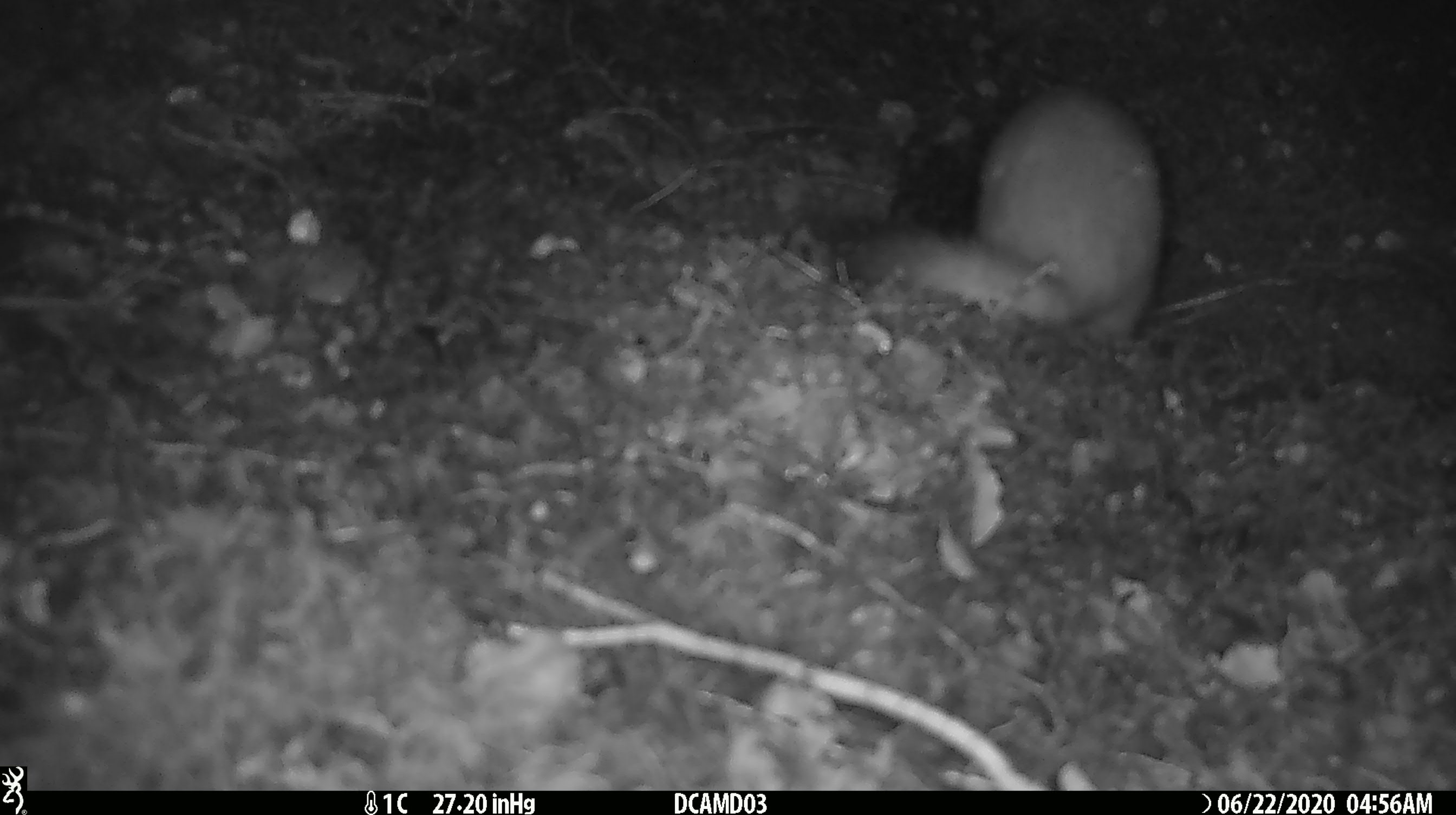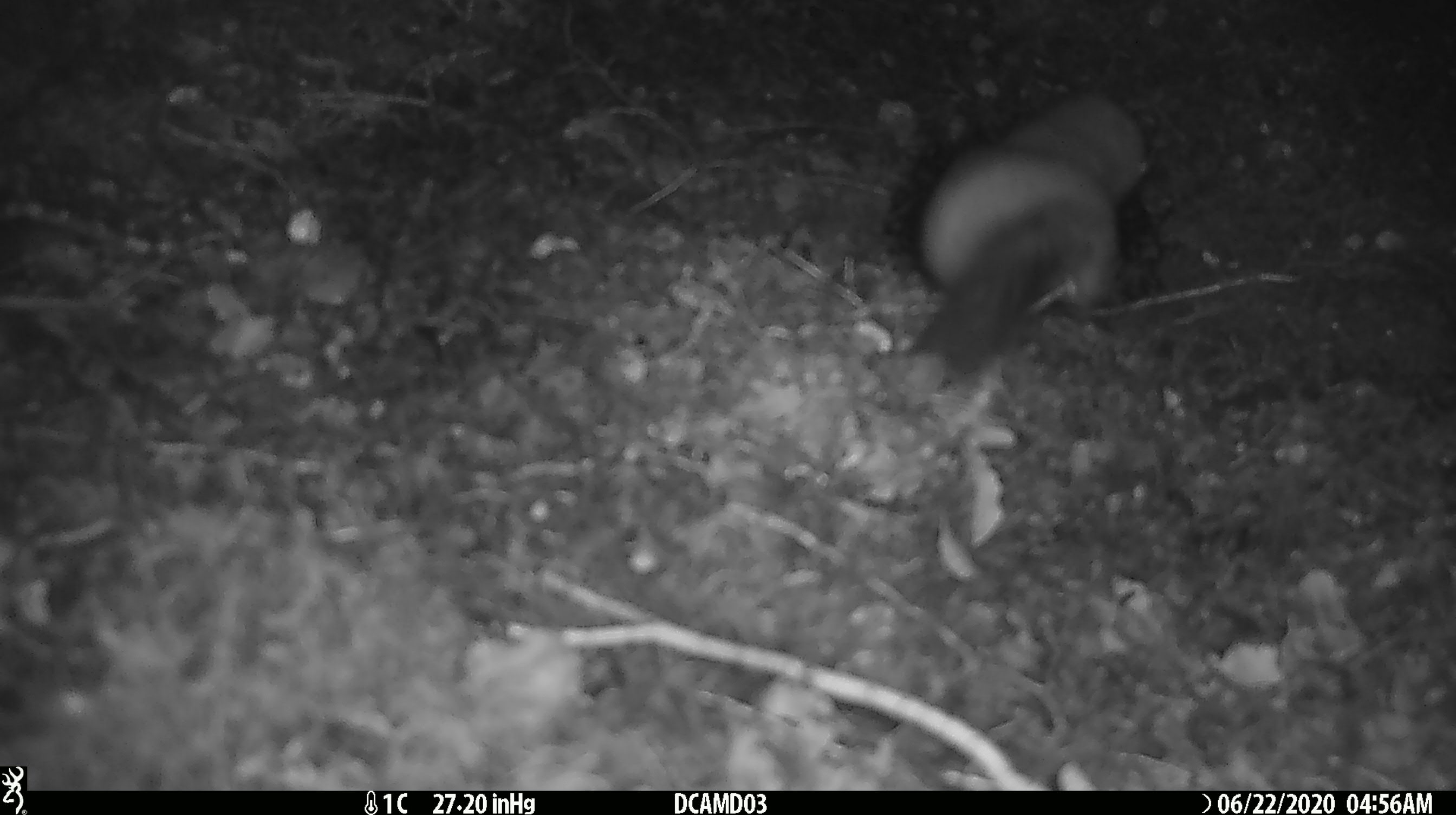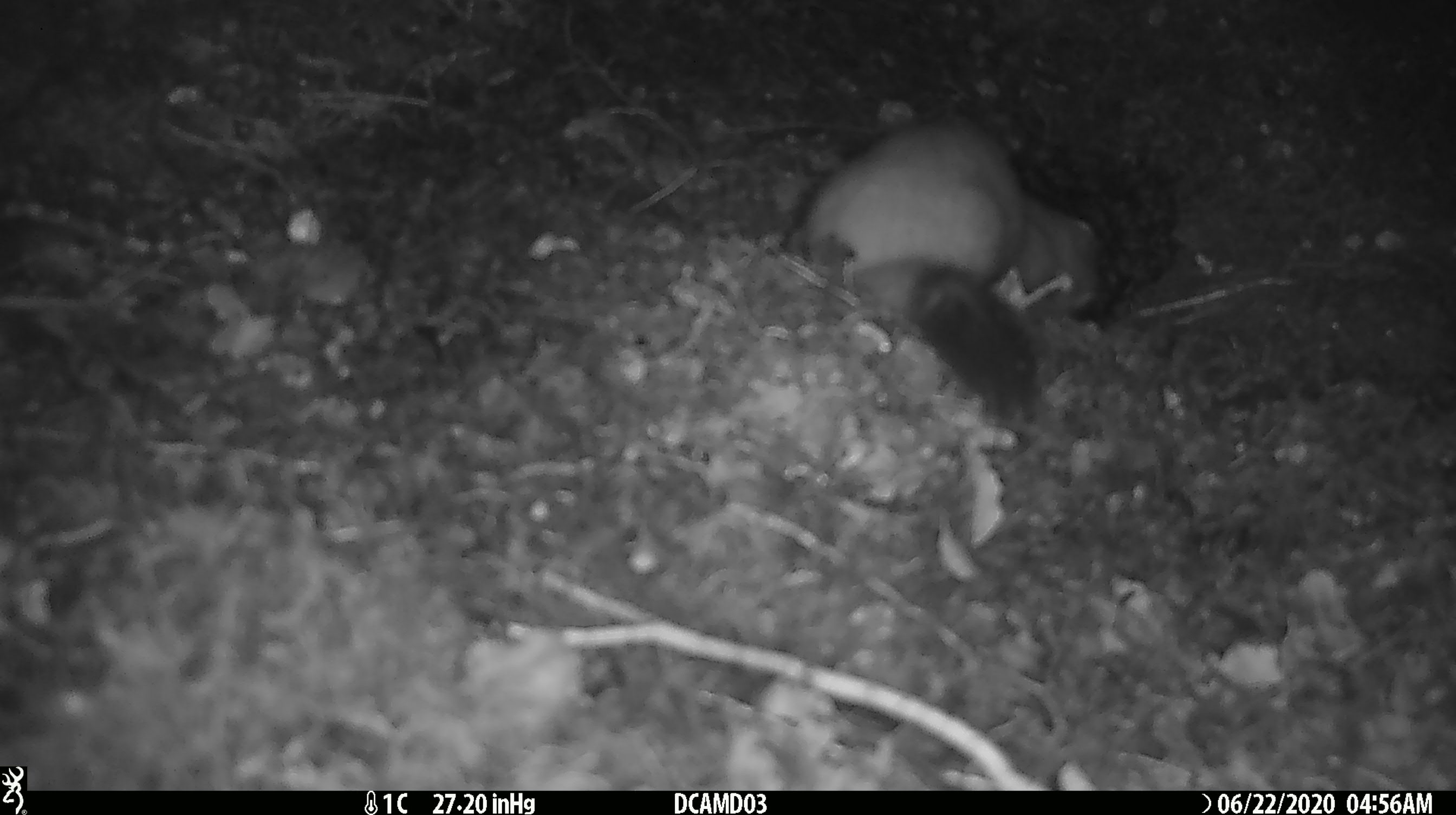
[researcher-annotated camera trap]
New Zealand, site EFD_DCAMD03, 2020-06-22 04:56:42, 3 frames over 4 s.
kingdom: Animalia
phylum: Chordata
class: Mammalia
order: Carnivora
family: Mustelidae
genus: Mustela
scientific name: Mustela erminea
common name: stoat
Stoat (Mustela erminea).